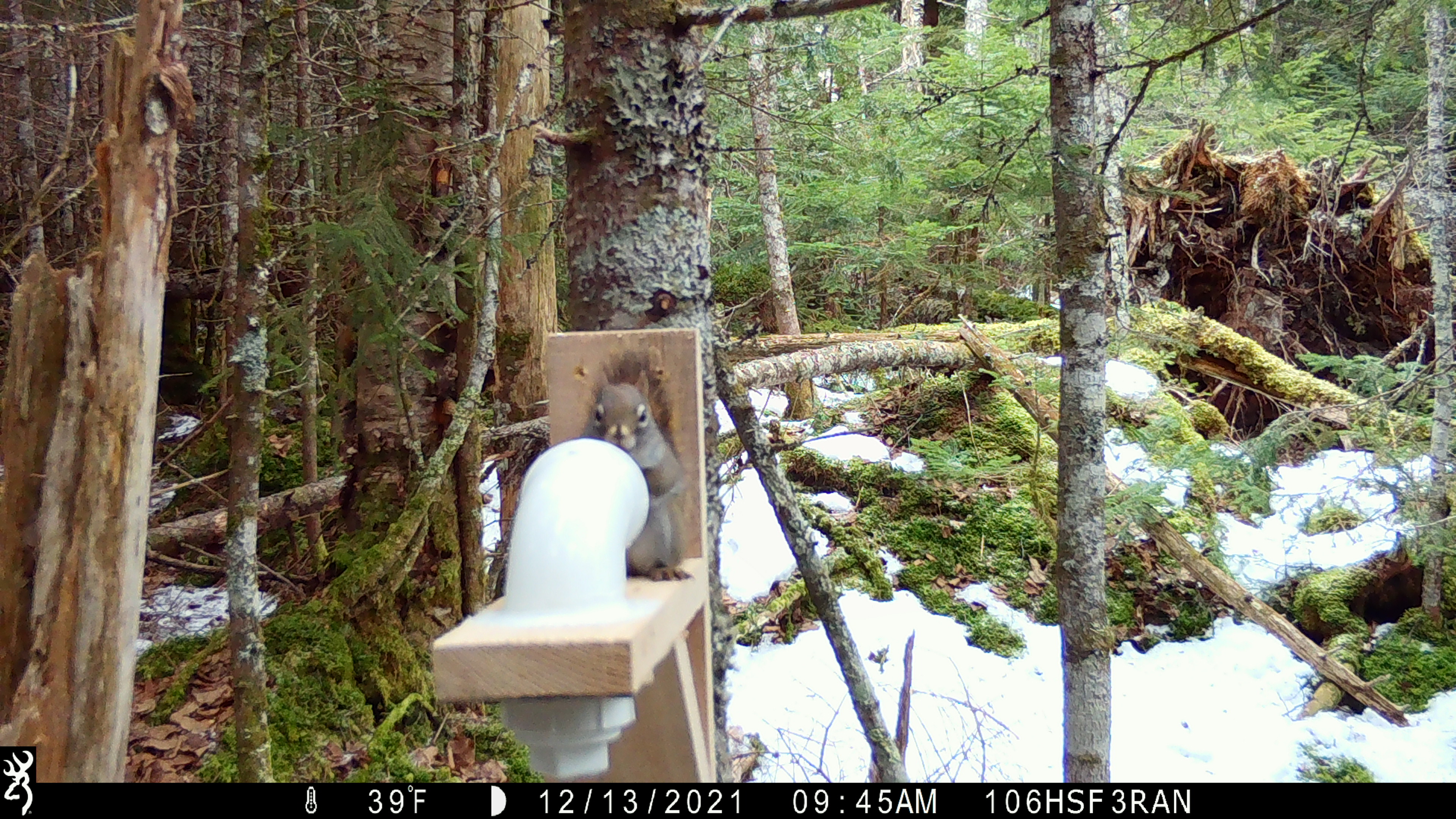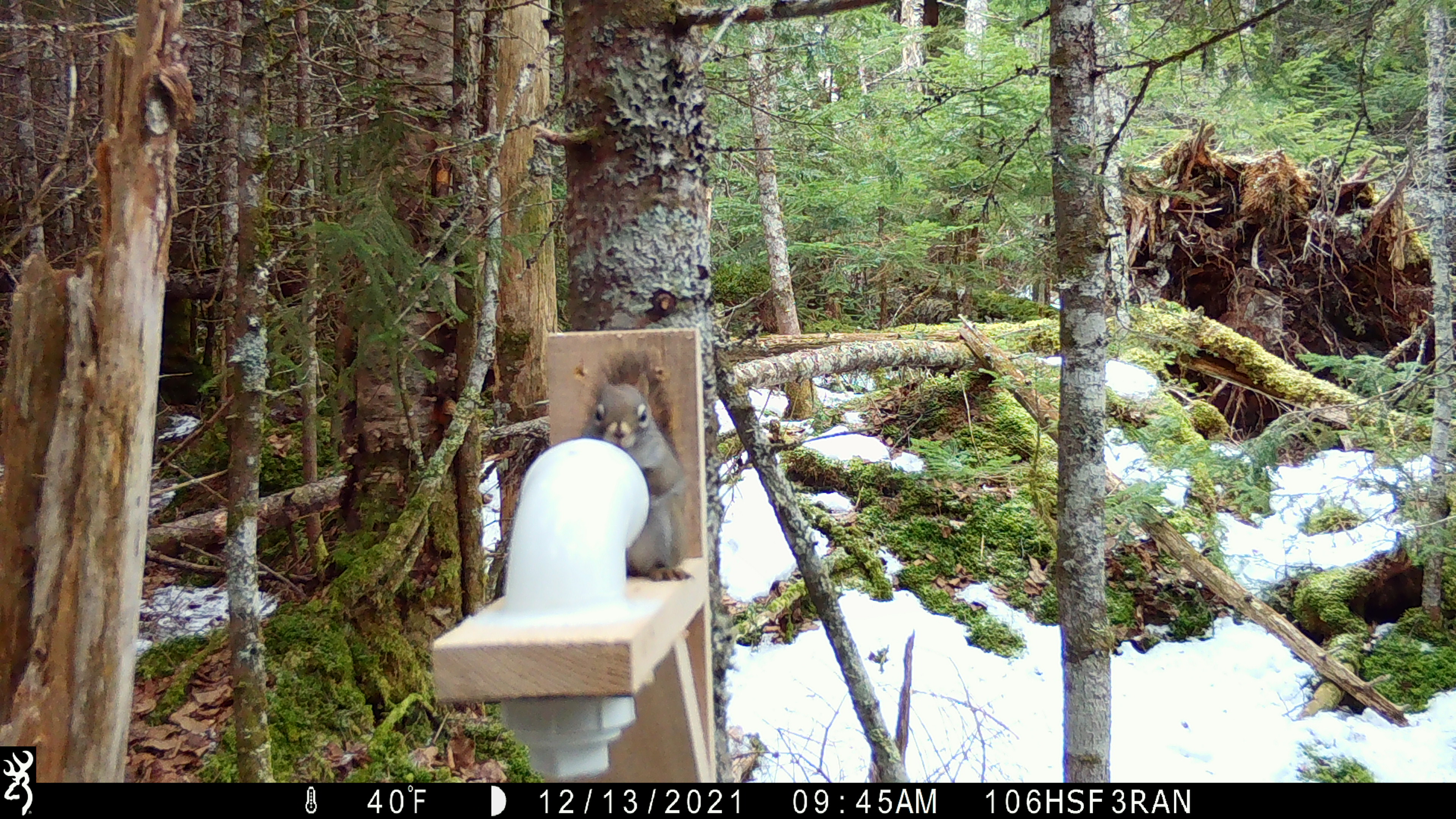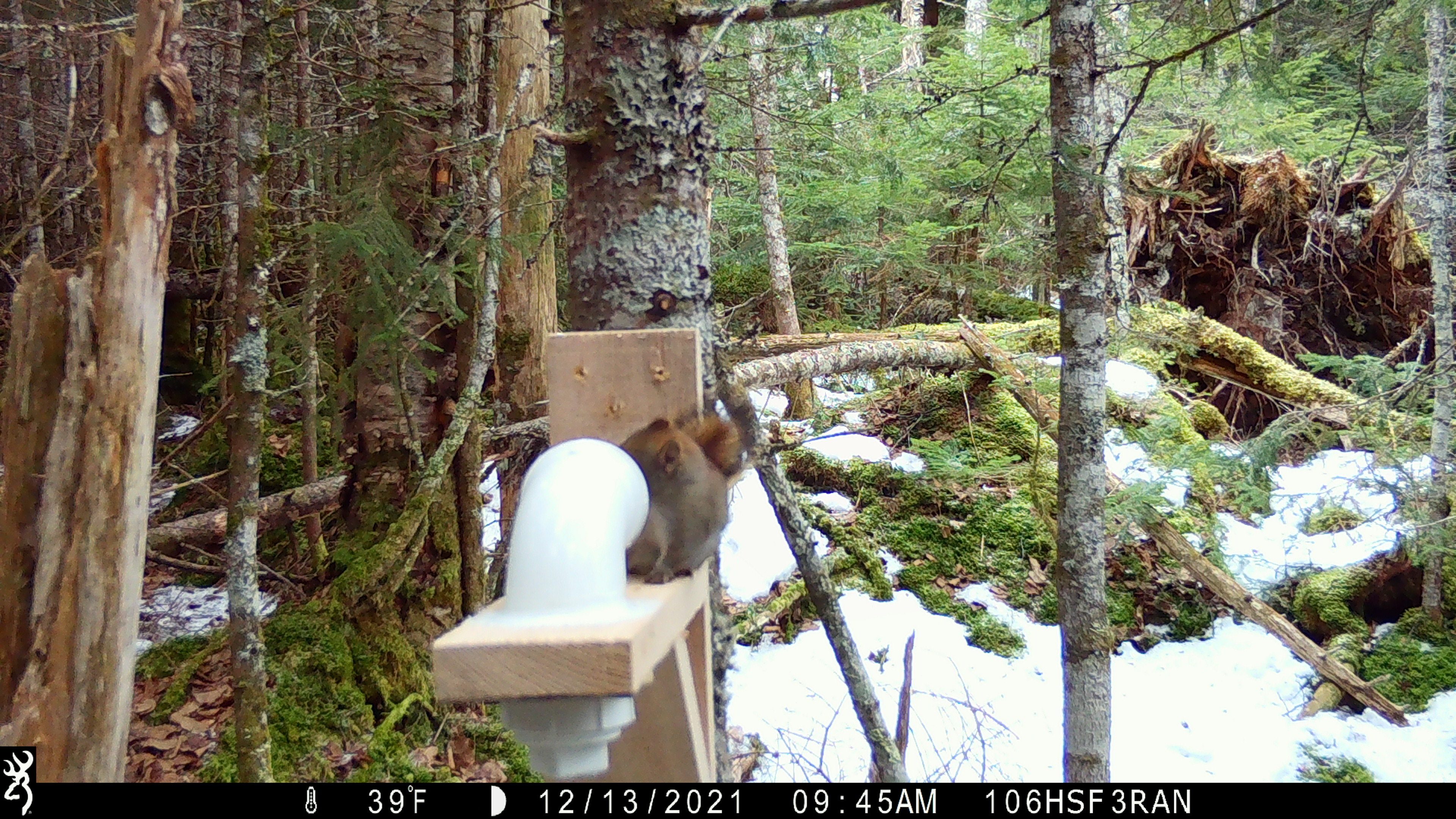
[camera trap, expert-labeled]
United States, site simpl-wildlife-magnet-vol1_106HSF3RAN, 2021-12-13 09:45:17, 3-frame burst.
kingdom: Animalia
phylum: Chordata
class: Mammalia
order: Rodentia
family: Sciuridae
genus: Tamiasciurus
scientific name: Tamiasciurus hudsonicus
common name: red squirrel